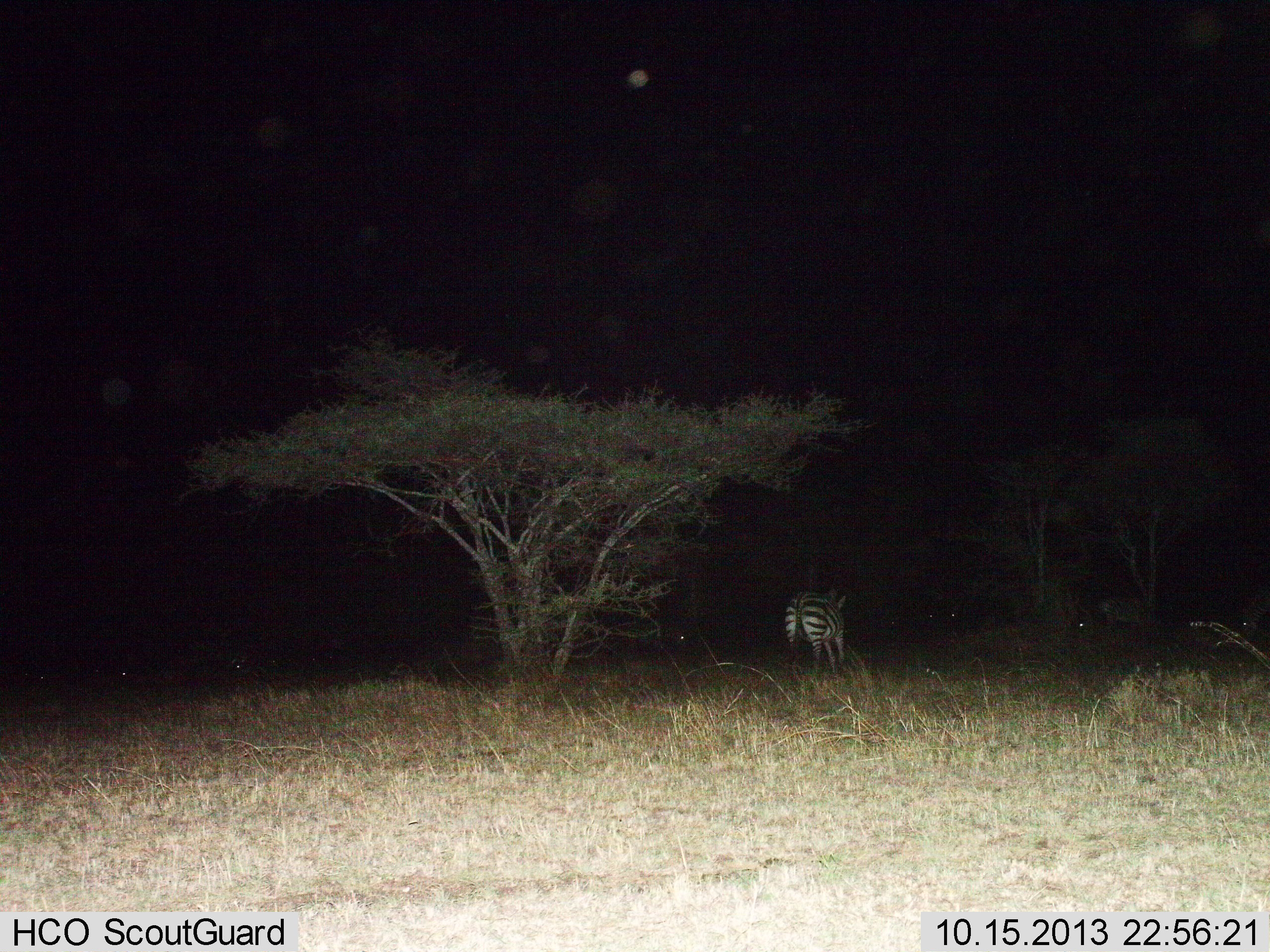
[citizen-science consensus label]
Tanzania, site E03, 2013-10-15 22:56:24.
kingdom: Animalia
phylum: Chordata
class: Mammalia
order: Perissodactyla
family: Equidae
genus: Equus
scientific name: Equus quagga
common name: plains zebra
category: zebra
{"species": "zebra (plains zebra) (Equus quagga)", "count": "1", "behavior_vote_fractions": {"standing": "50%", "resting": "0%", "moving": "50%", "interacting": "0%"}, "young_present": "0%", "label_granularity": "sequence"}